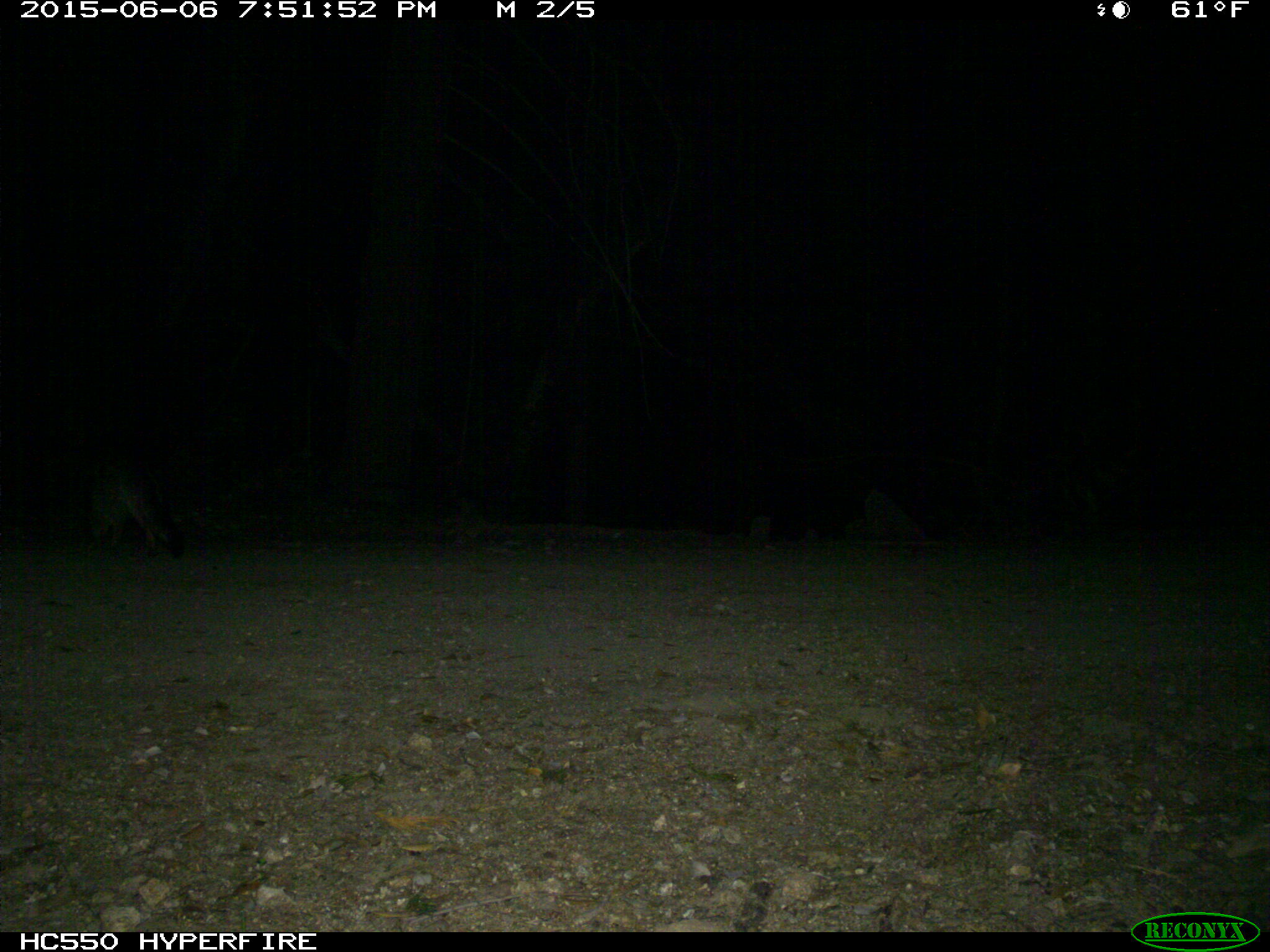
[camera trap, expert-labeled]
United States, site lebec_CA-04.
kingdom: Animalia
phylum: Chordata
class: Mammalia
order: Carnivora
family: Canidae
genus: Urocyon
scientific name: Urocyon cinereoargenteus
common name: gray fox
Urocyon cinereoargenteus (gray fox).